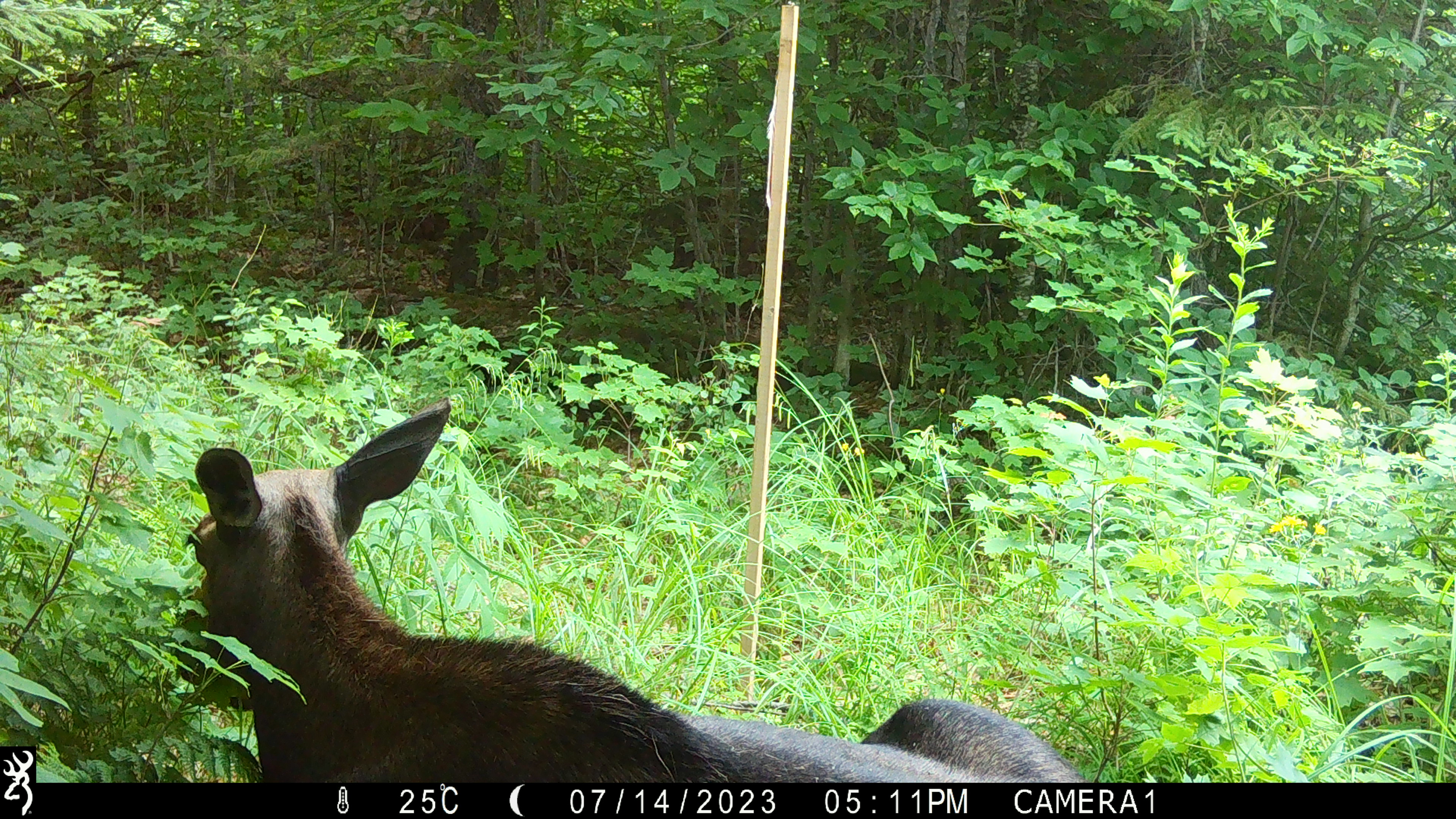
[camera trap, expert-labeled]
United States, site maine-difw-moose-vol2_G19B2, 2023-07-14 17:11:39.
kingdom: Animalia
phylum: Chordata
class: Mammalia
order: Artiodactyla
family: Cervidae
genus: Alces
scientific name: Alces alces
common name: moose